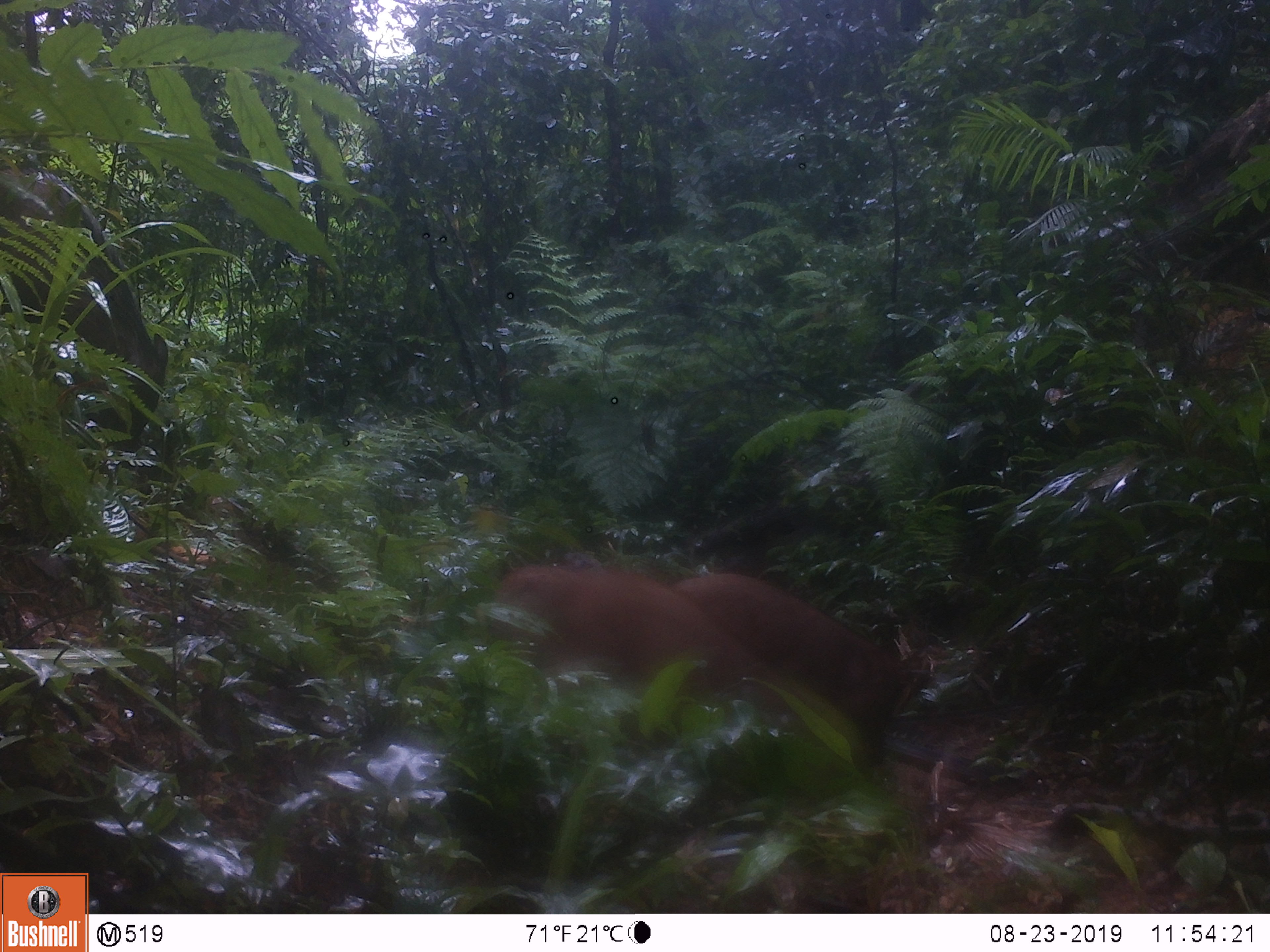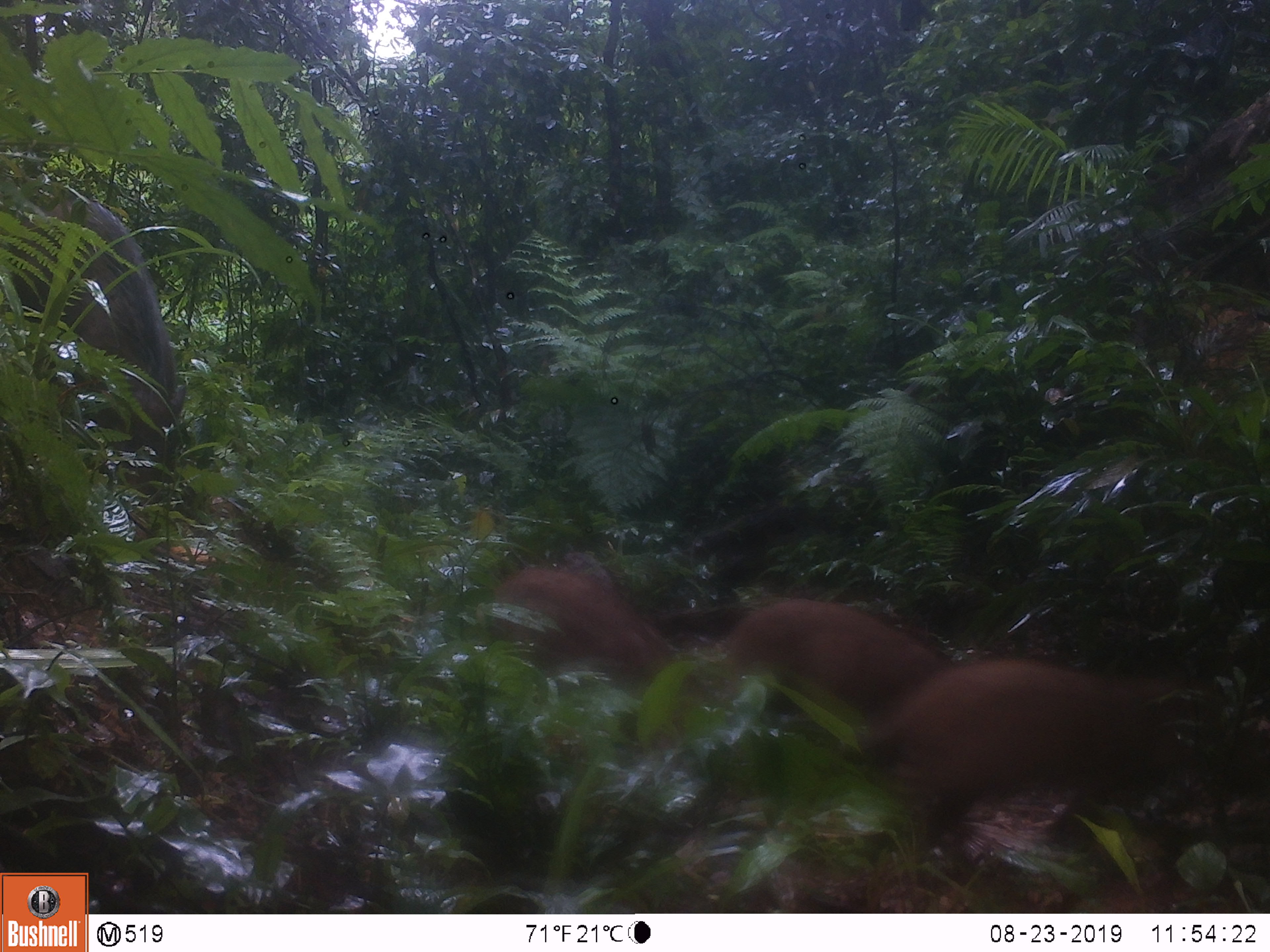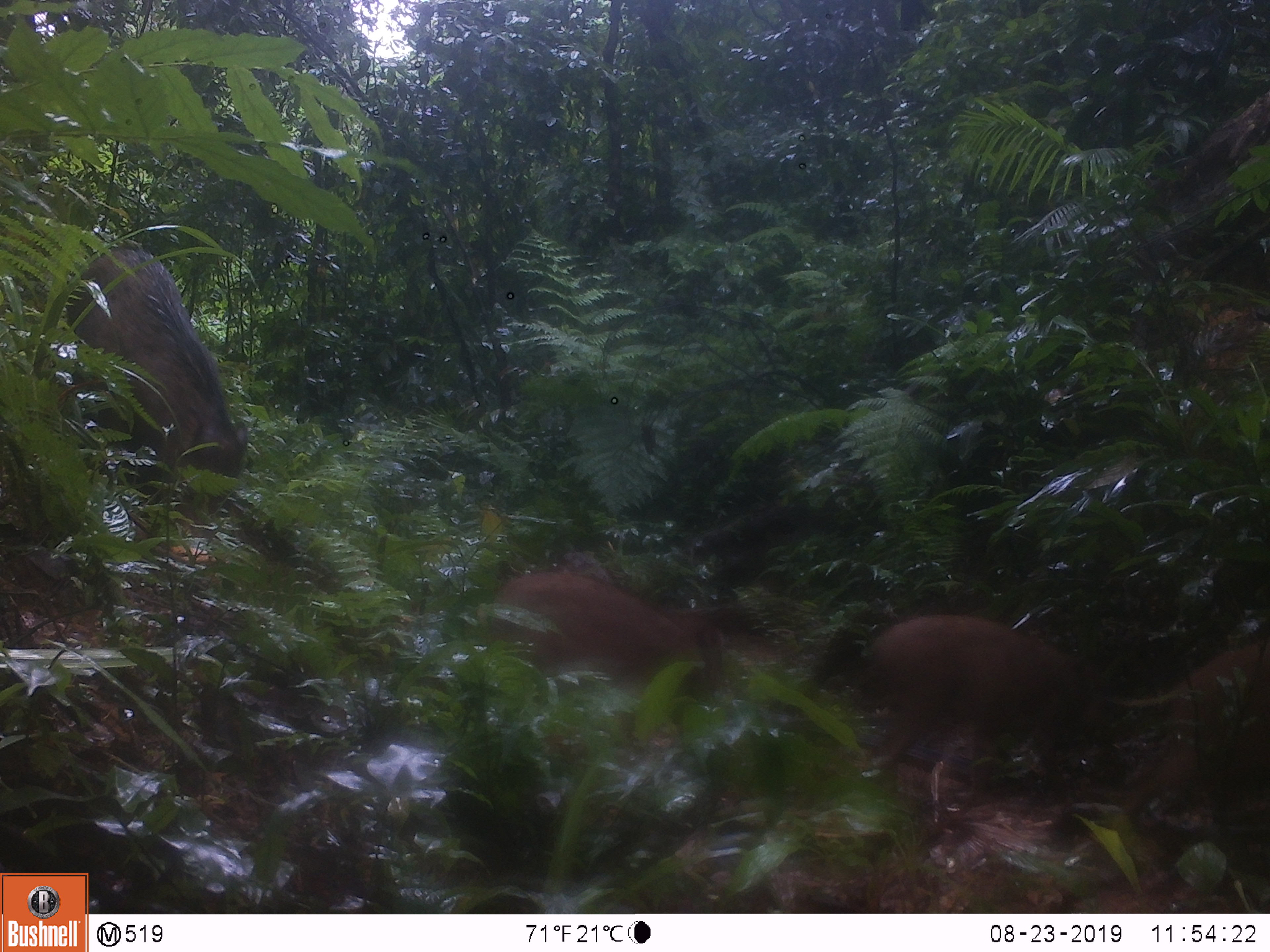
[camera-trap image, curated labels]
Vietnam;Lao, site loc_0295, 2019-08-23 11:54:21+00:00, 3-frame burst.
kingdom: Animalia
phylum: Chordata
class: Mammalia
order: Artiodactyla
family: Suidae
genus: Sus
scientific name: Sus scrofa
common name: eurasian wild pig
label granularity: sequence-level